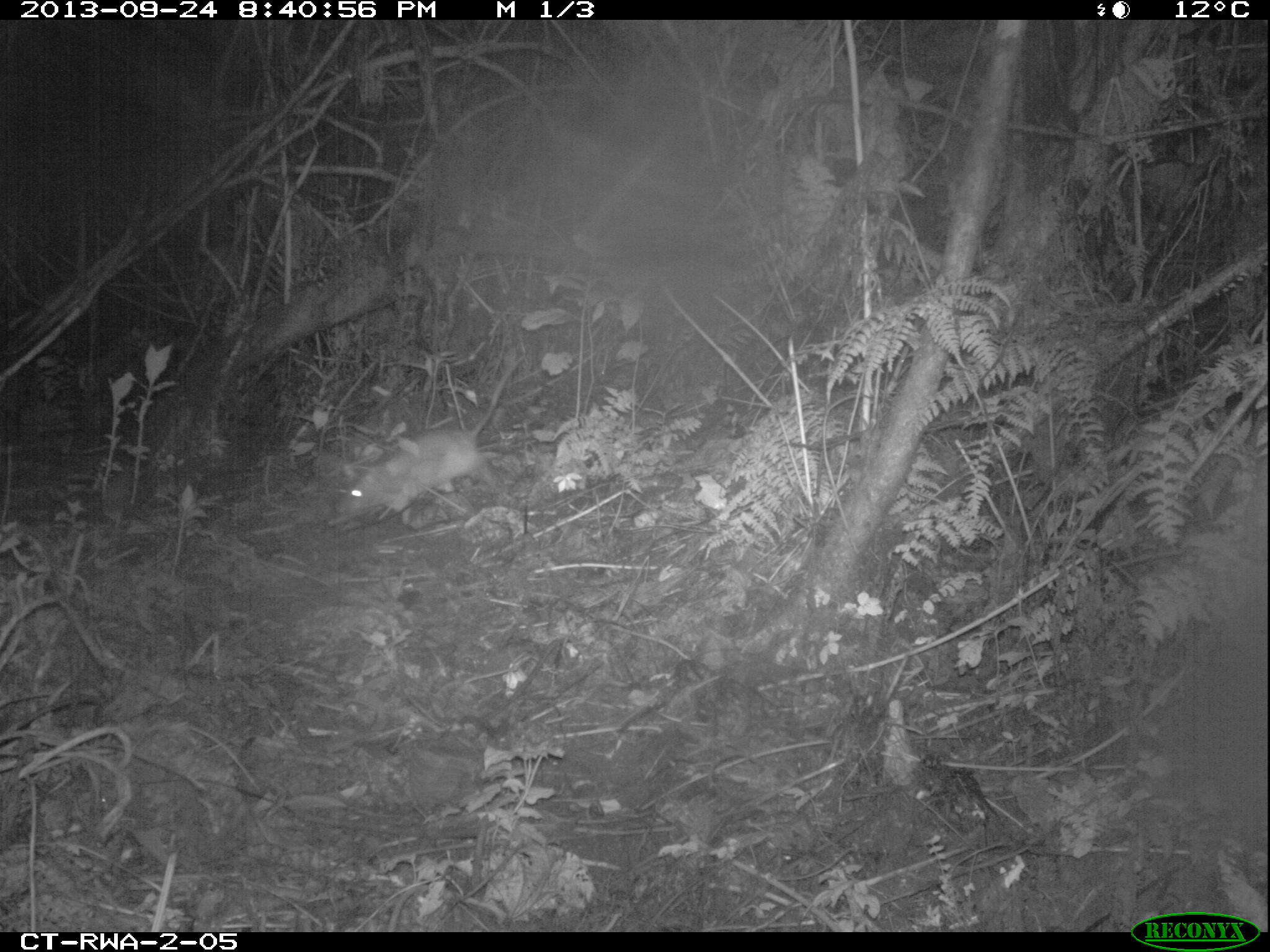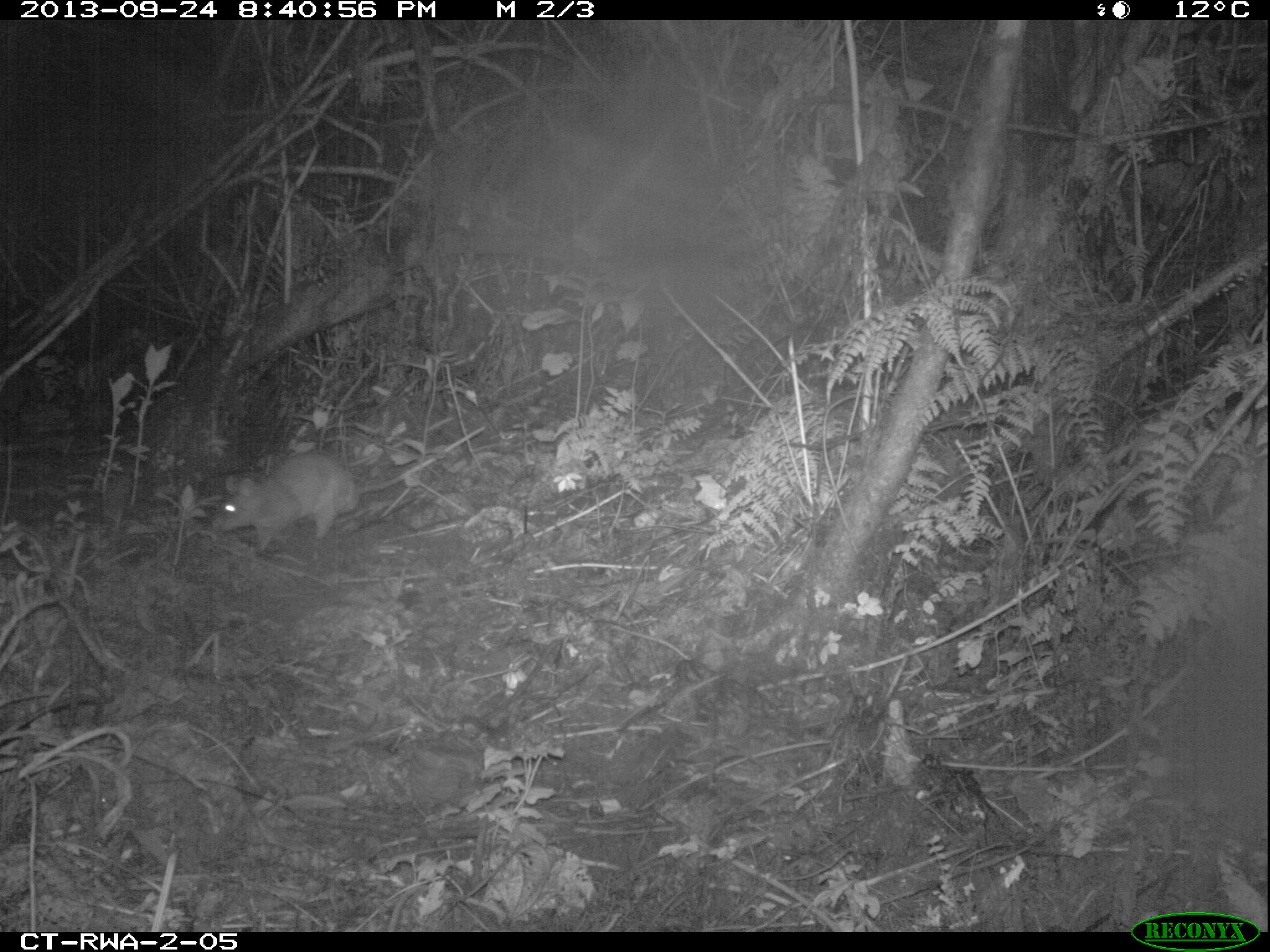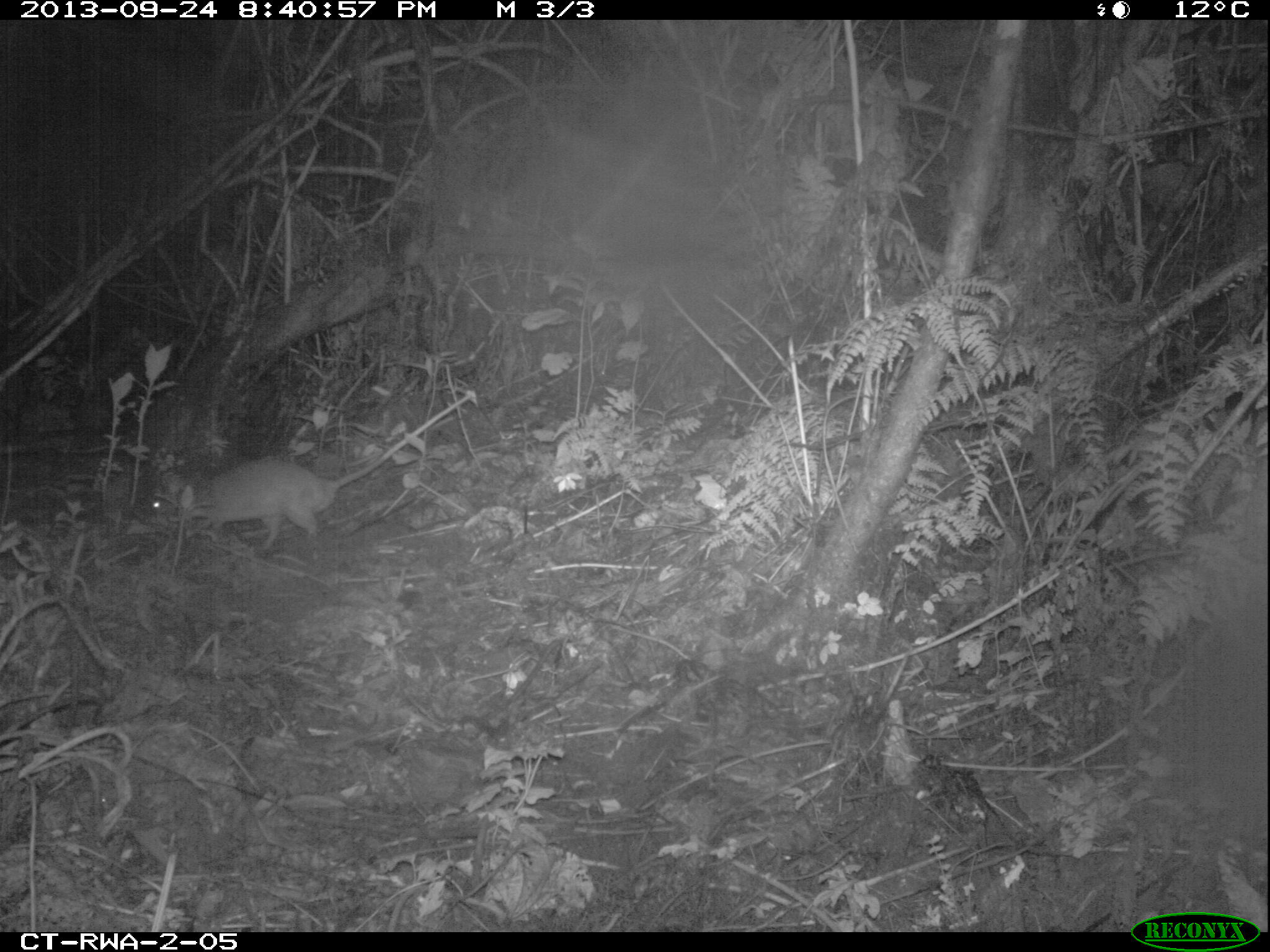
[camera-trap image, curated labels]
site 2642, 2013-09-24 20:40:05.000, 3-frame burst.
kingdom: Animalia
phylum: Chordata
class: Mammalia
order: Rodentia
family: Nesomyidae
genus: Cricetomys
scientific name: Cricetomys gambianus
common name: african giant pouched rat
Cricetomys gambianus (african giant pouched rat), count 1.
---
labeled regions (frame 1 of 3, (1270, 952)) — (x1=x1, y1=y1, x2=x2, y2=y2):
cricetomys gambianus: (x1=330, y1=350, x2=534, y2=527)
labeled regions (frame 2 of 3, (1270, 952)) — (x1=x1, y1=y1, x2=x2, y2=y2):
cricetomys gambianus: (x1=209, y1=422, x2=489, y2=558)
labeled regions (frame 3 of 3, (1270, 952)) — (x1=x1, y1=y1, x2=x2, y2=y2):
cricetomys gambianus: (x1=138, y1=389, x2=476, y2=552)